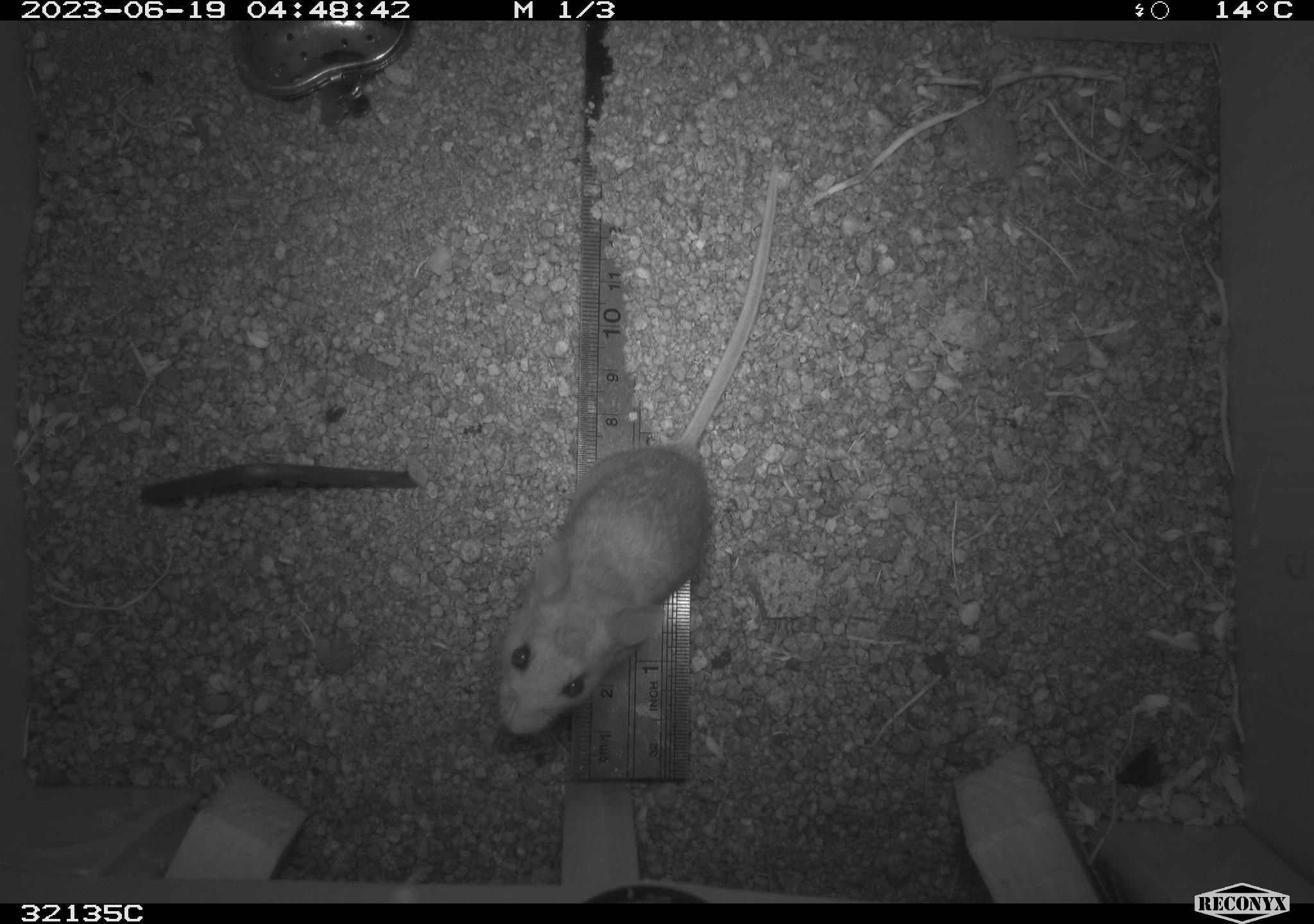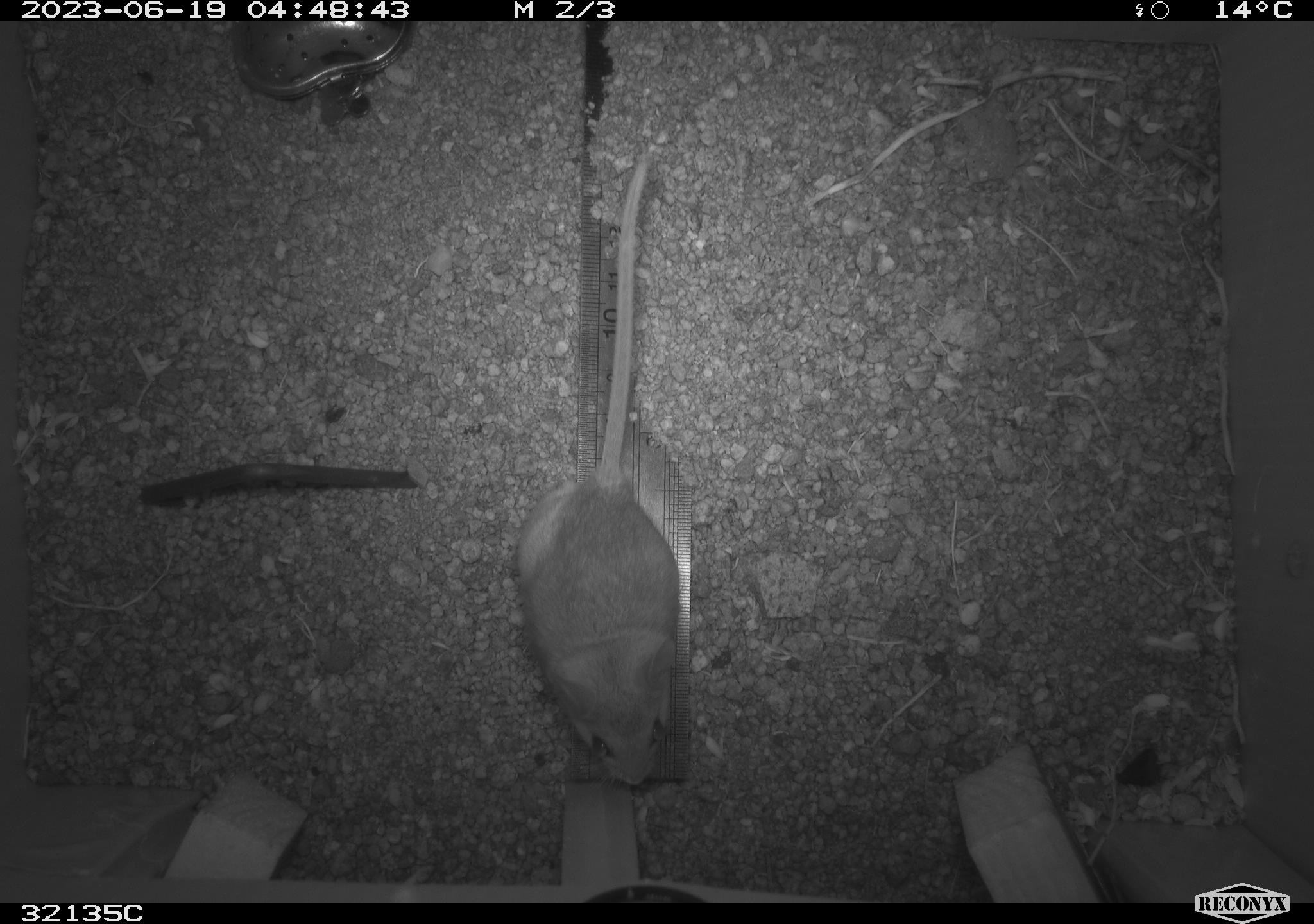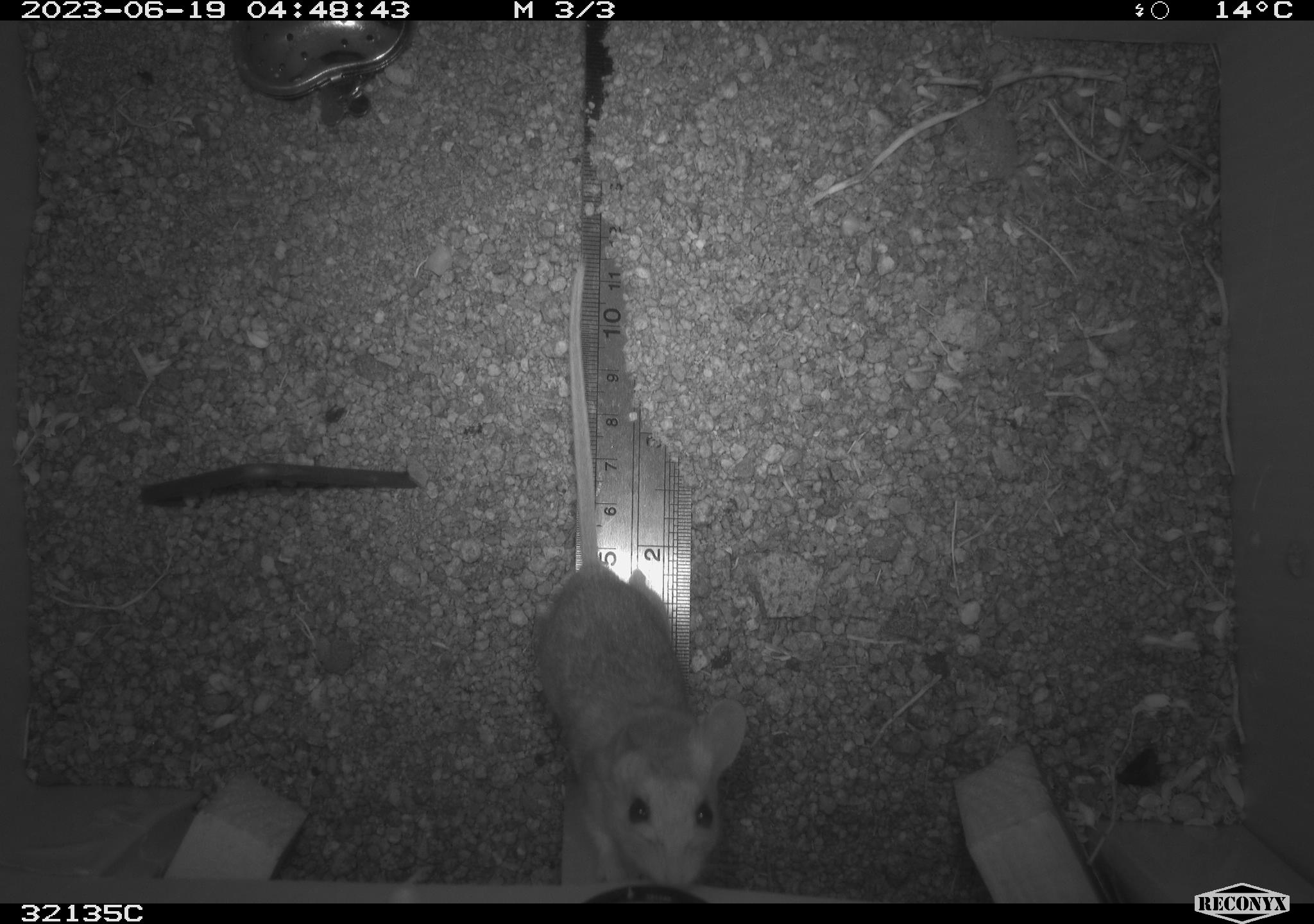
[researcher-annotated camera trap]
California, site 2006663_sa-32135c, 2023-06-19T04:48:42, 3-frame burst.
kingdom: Animalia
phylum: Chordata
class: Mammalia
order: Rodentia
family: Cricetidae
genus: Peromyscus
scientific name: Peromyscus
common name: deer mice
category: peromyscus species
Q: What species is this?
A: Peromyscus species (deer mice) (Peromyscus).